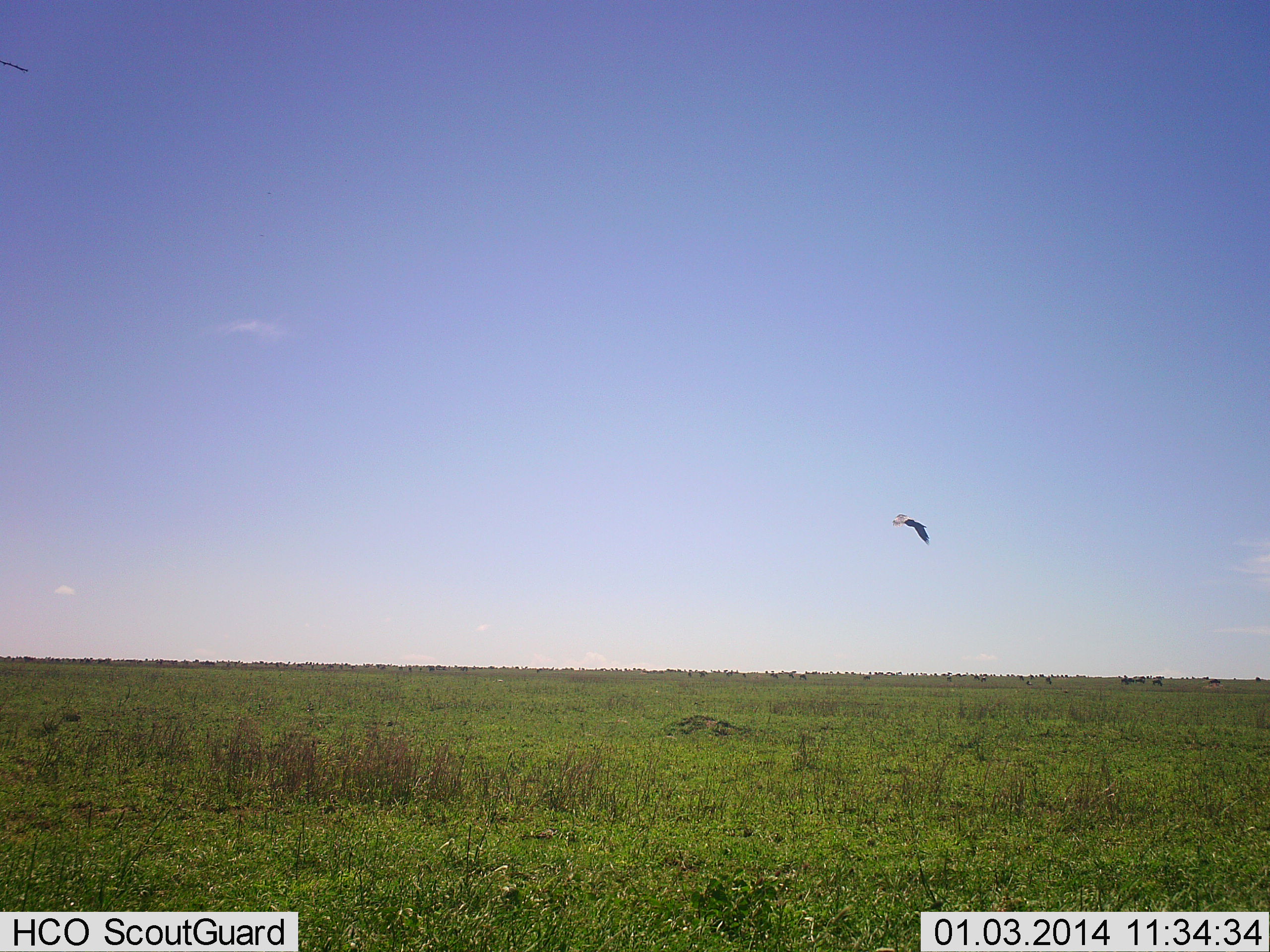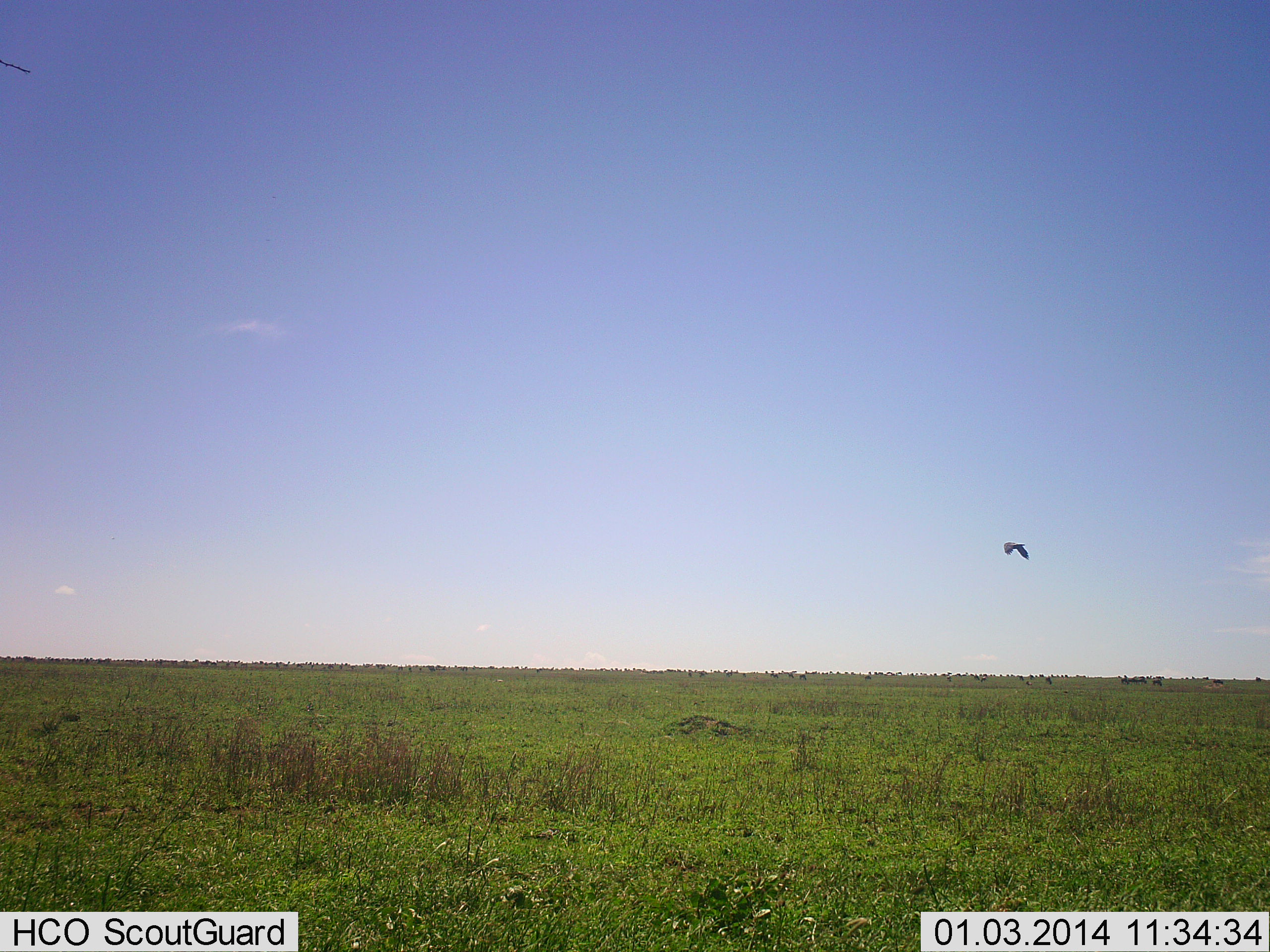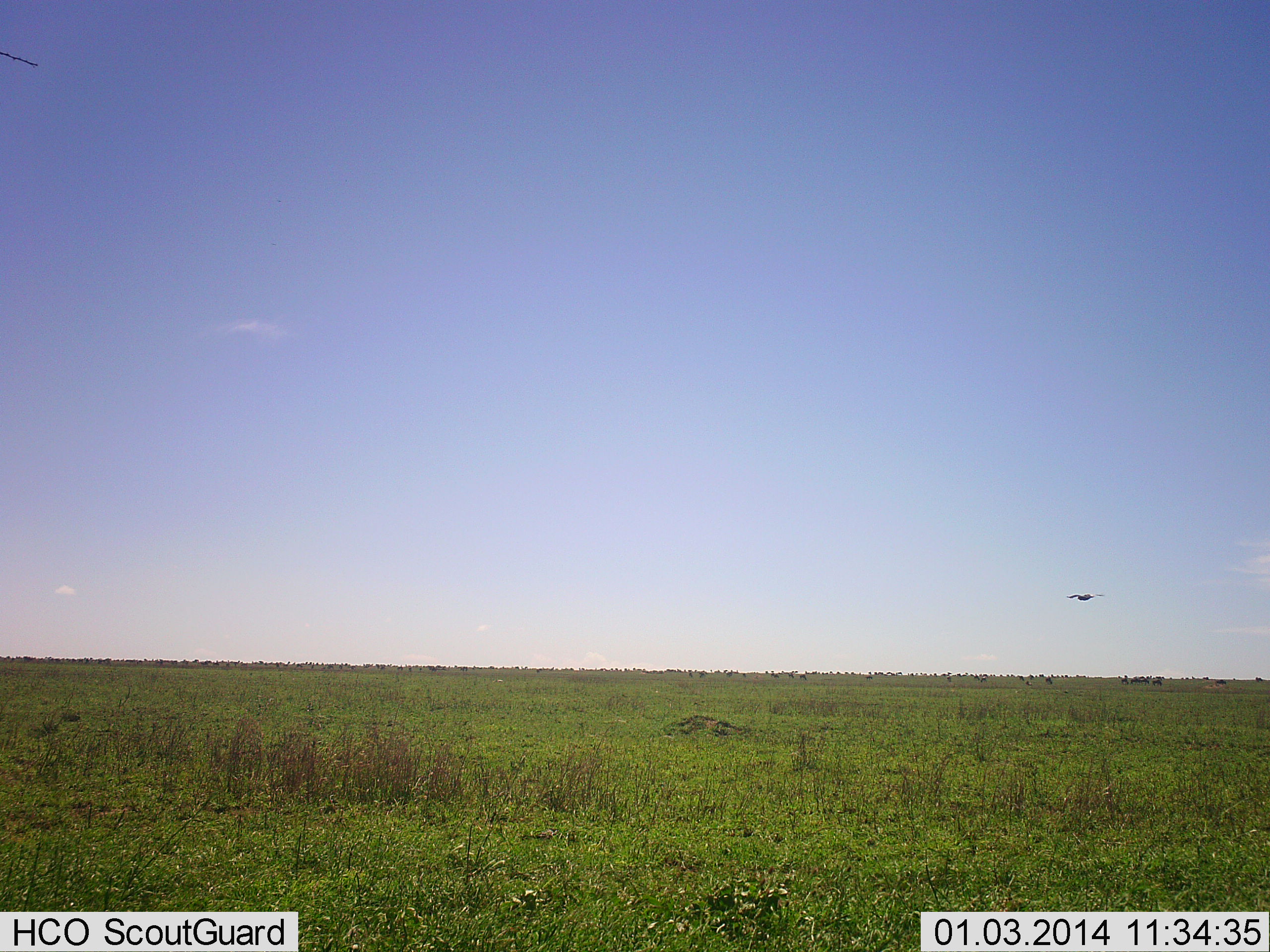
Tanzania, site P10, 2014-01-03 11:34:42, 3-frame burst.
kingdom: Animalia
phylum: Chordata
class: Aves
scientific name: Aves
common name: bird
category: otherbird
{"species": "otherbird (bird) (Aves)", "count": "1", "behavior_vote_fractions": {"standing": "0%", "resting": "0%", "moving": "100%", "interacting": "0%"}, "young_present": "0%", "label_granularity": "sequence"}